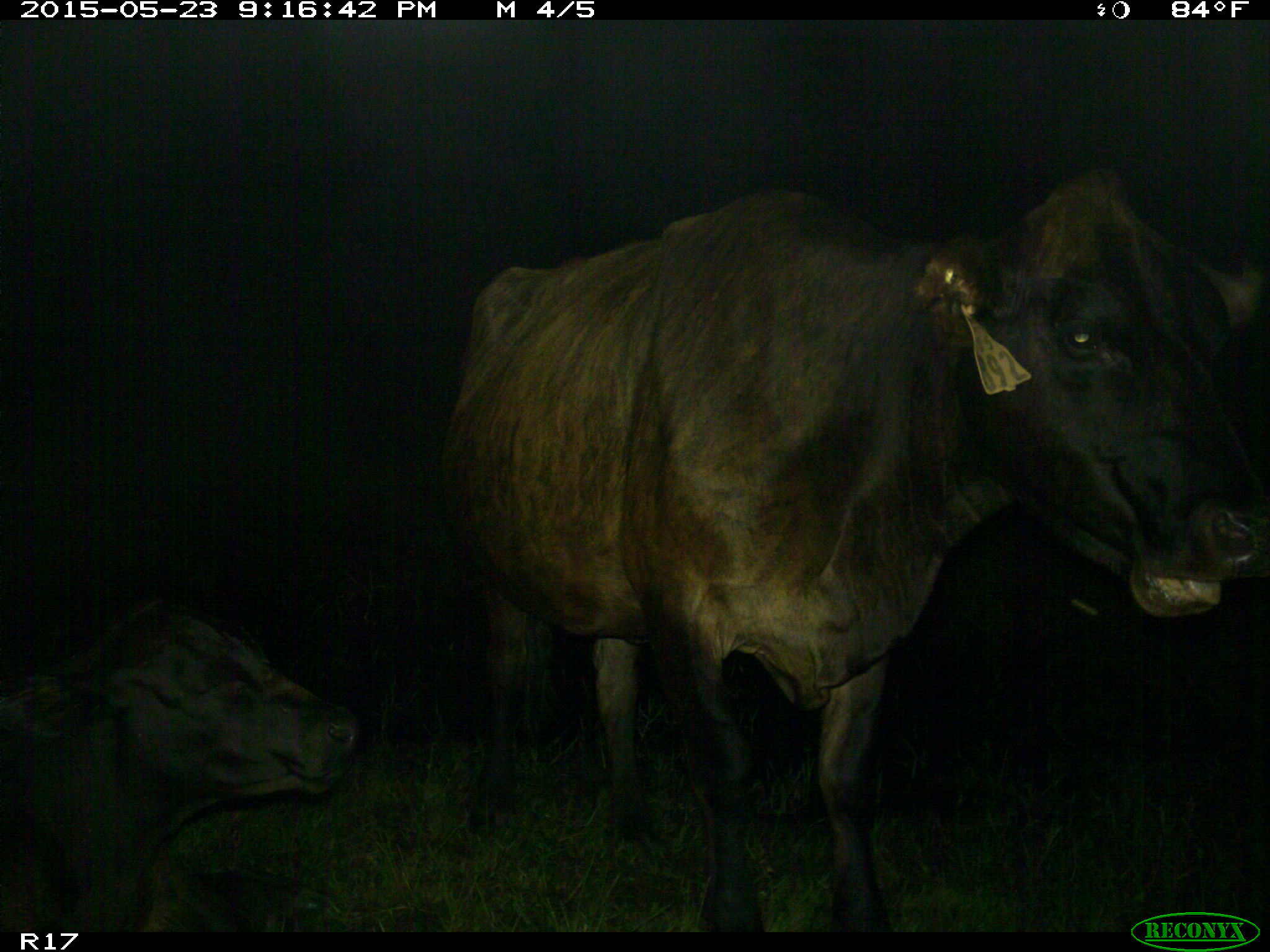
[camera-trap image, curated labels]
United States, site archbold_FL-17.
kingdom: Animalia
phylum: Chordata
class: Mammalia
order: Artiodactyla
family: Bovidae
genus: Bos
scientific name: Bos taurus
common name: domestic cow